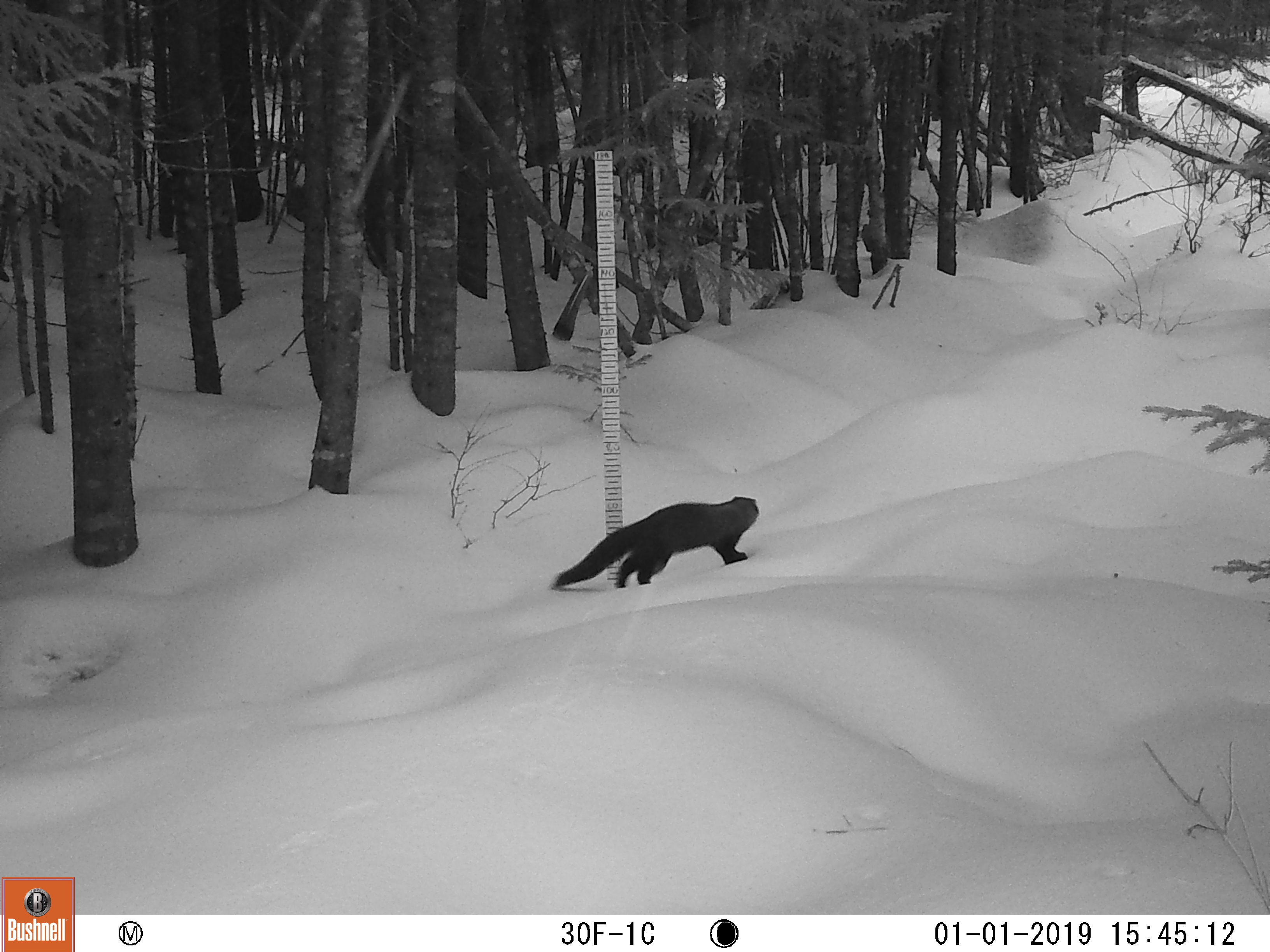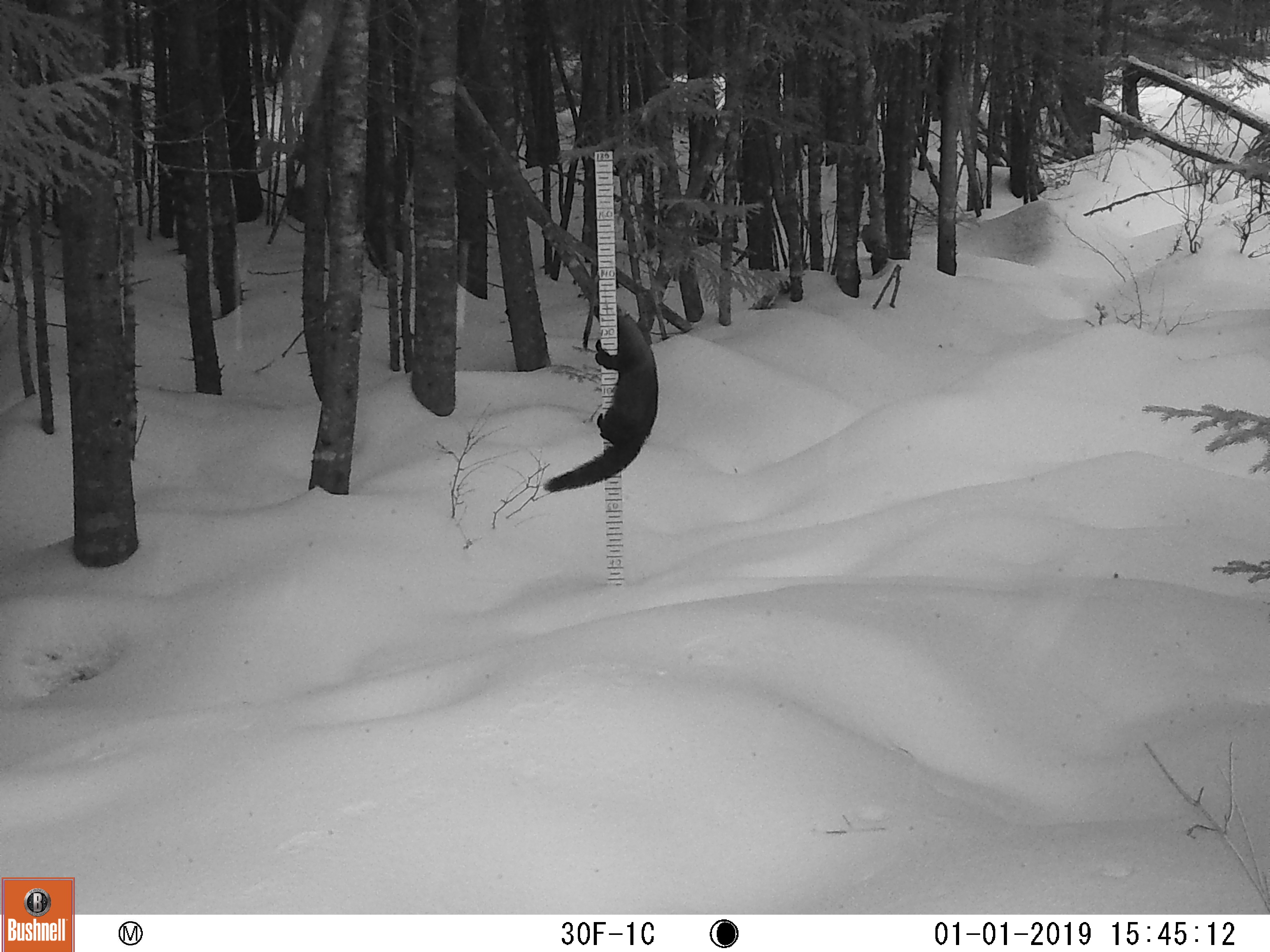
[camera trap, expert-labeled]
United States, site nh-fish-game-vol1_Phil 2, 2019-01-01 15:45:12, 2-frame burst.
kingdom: Animalia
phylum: Chordata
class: Mammalia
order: Carnivora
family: Mustelidae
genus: Pekania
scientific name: Pekania pennanti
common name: fisher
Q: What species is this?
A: Fisher (Pekania pennanti).